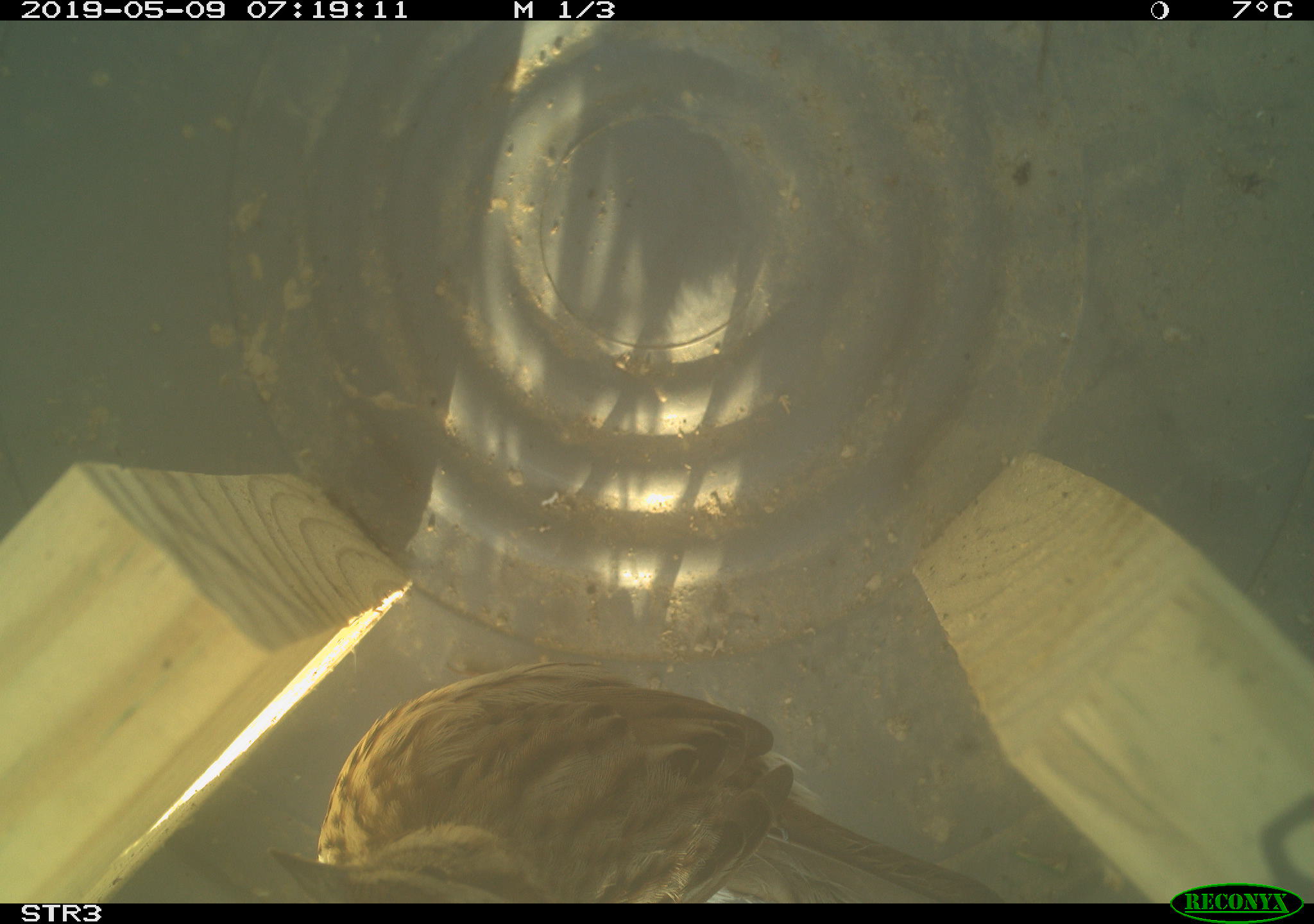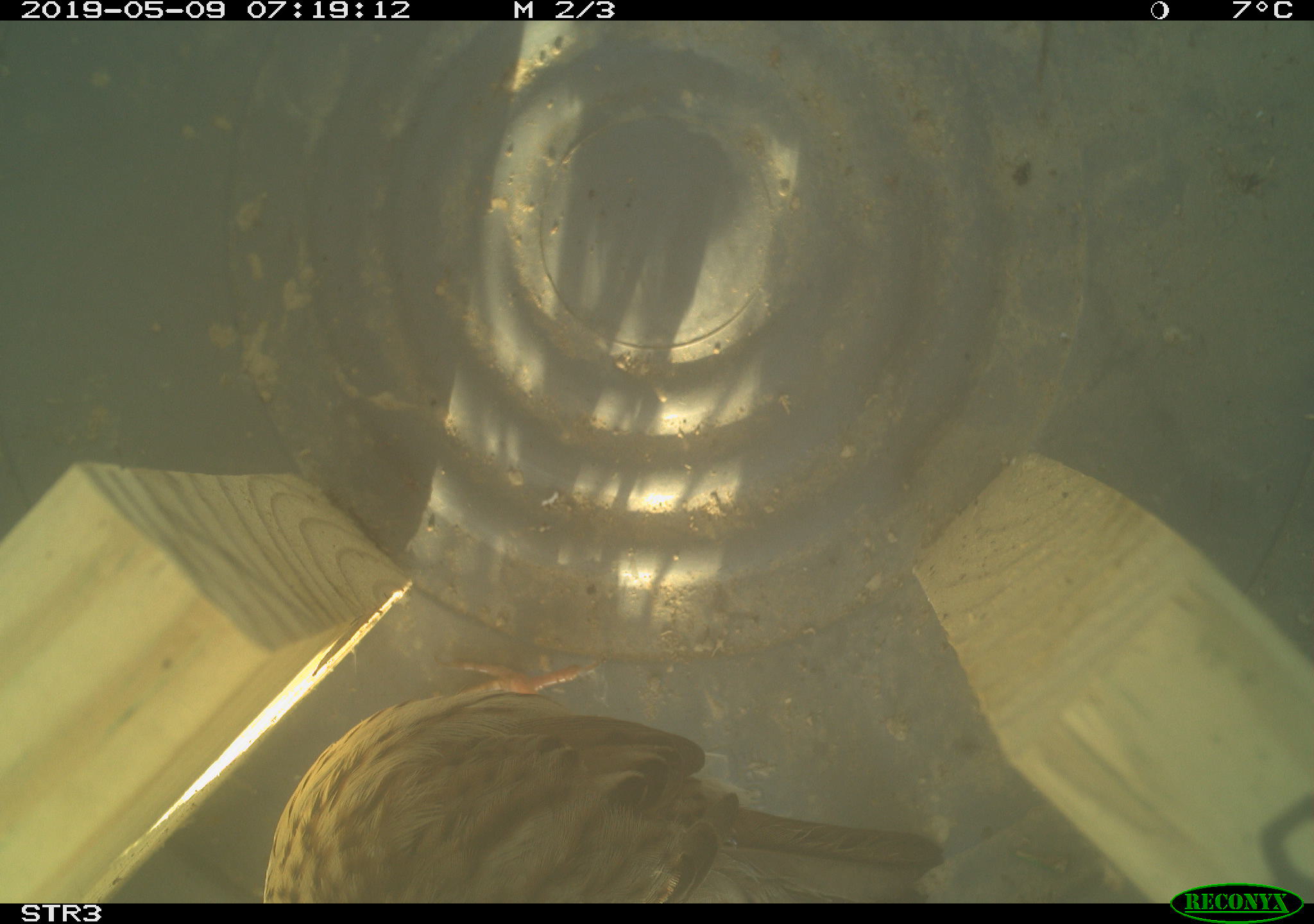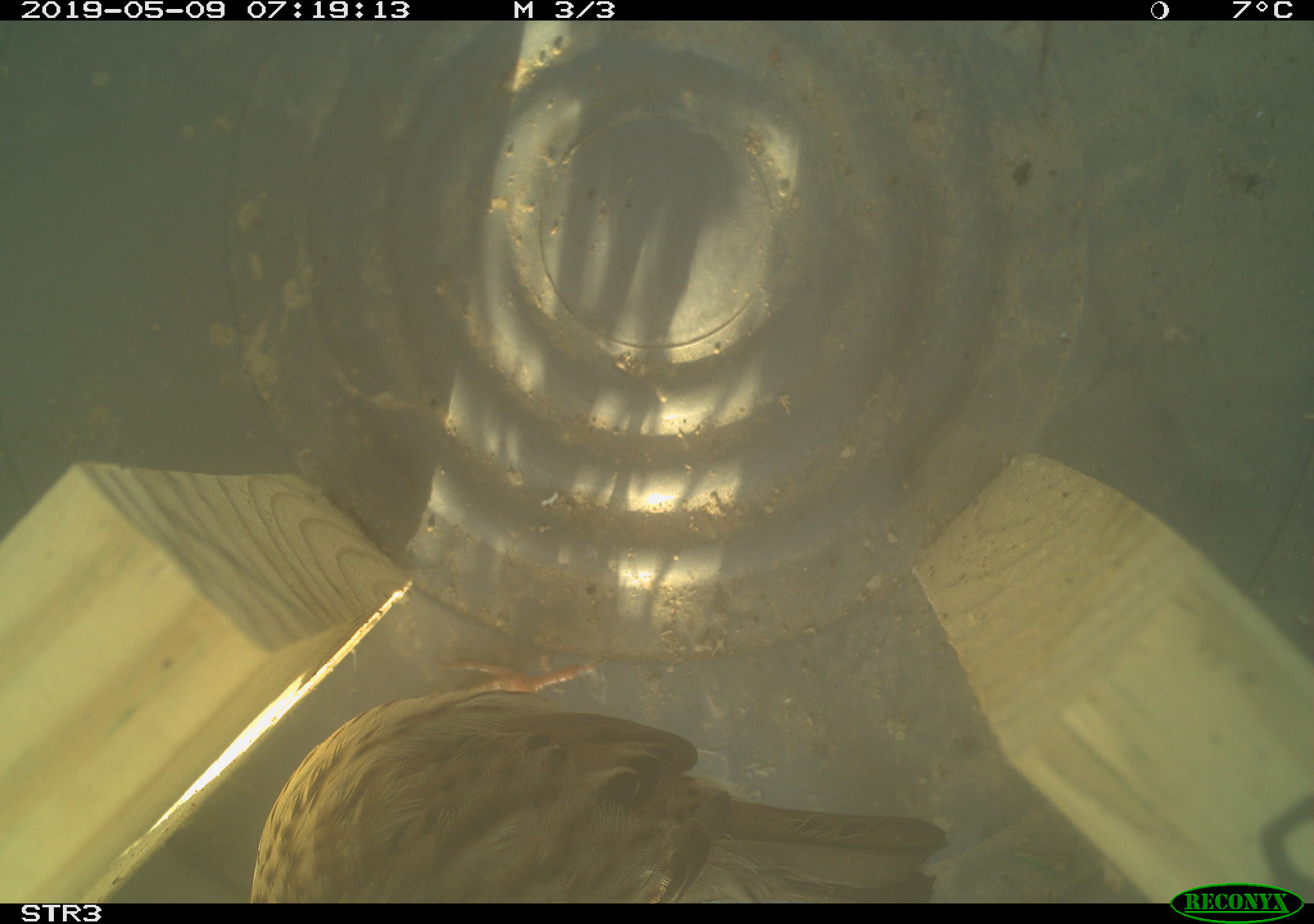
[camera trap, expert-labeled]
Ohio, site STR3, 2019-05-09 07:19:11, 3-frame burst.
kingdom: Animalia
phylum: Chordata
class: Aves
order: Passeriformes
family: Passerellidae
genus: Melospiza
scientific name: Melospiza melodia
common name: song sparrow